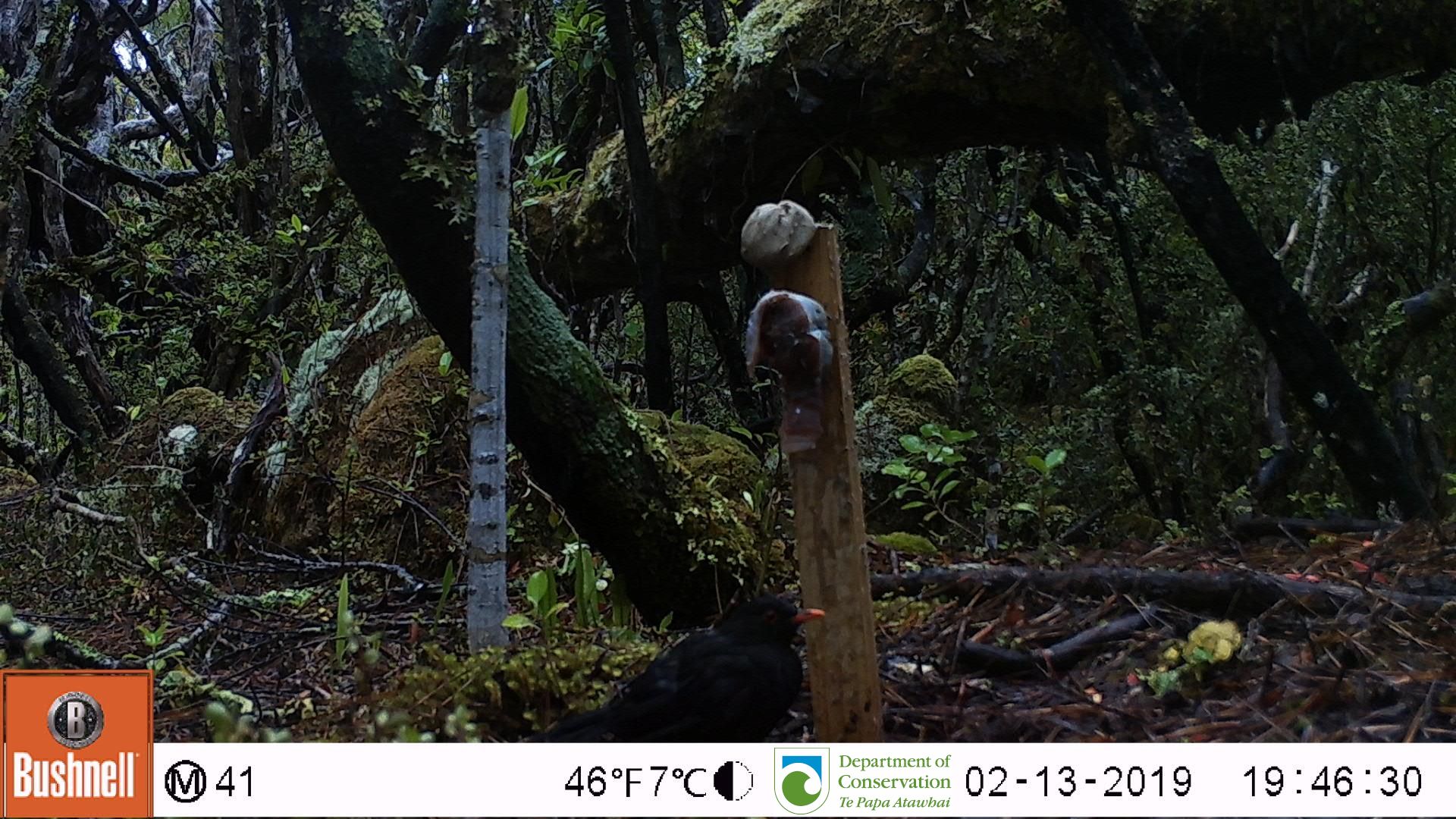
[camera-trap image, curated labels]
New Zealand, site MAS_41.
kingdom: Animalia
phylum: Chordata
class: Aves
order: Passeriformes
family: Turdidae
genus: Turdus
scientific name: Turdus merula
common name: eurasian blackbird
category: blackbird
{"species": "blackbird (eurasian blackbird) (Turdus merula)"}